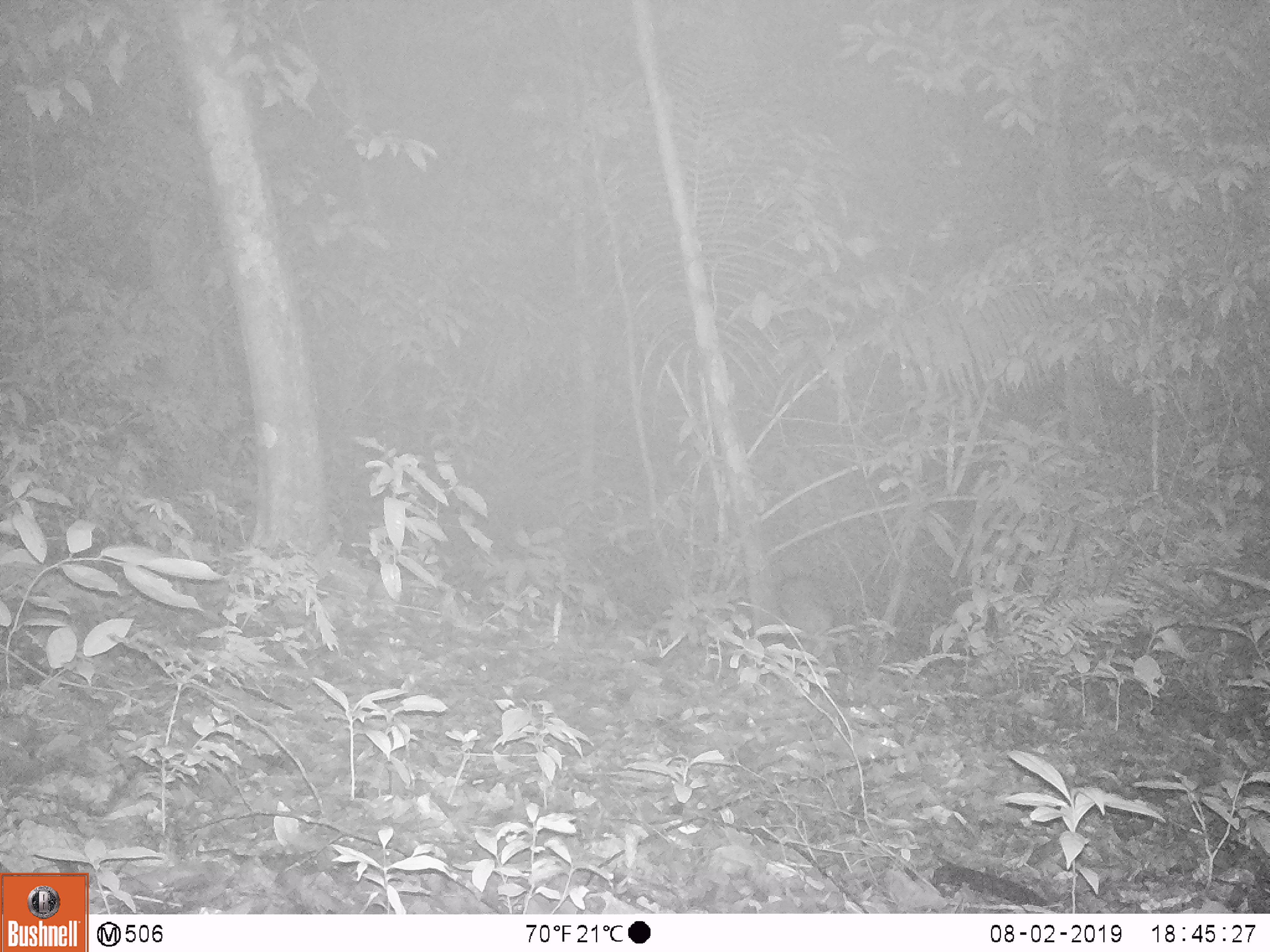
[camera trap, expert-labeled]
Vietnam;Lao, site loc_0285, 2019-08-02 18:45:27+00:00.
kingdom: Animalia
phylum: Chordata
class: Mammalia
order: Artiodactyla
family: Suidae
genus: Sus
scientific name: Sus scrofa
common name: eurasian wild pig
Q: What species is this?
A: Eurasian wild pig (Sus scrofa).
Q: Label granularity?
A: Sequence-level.